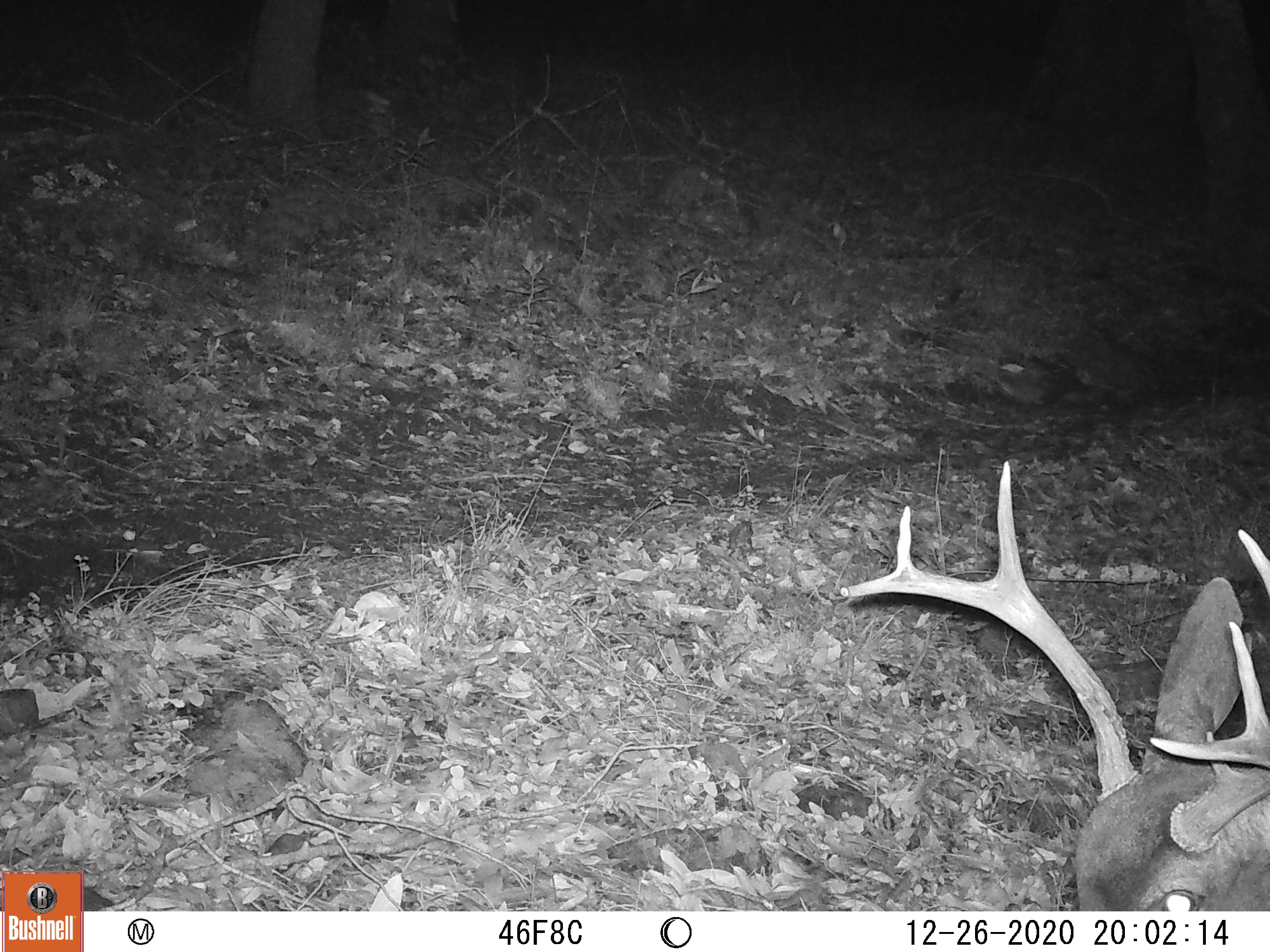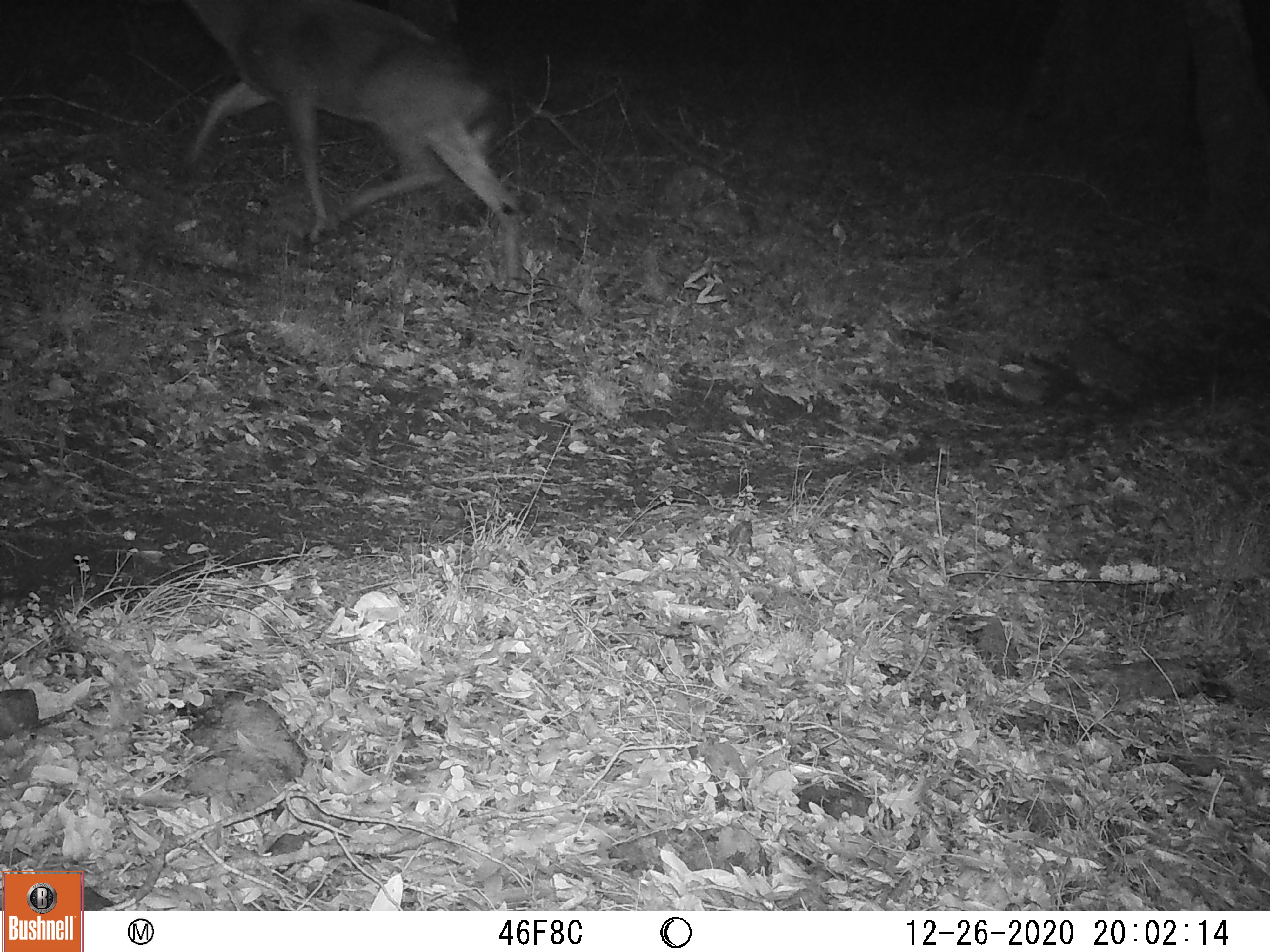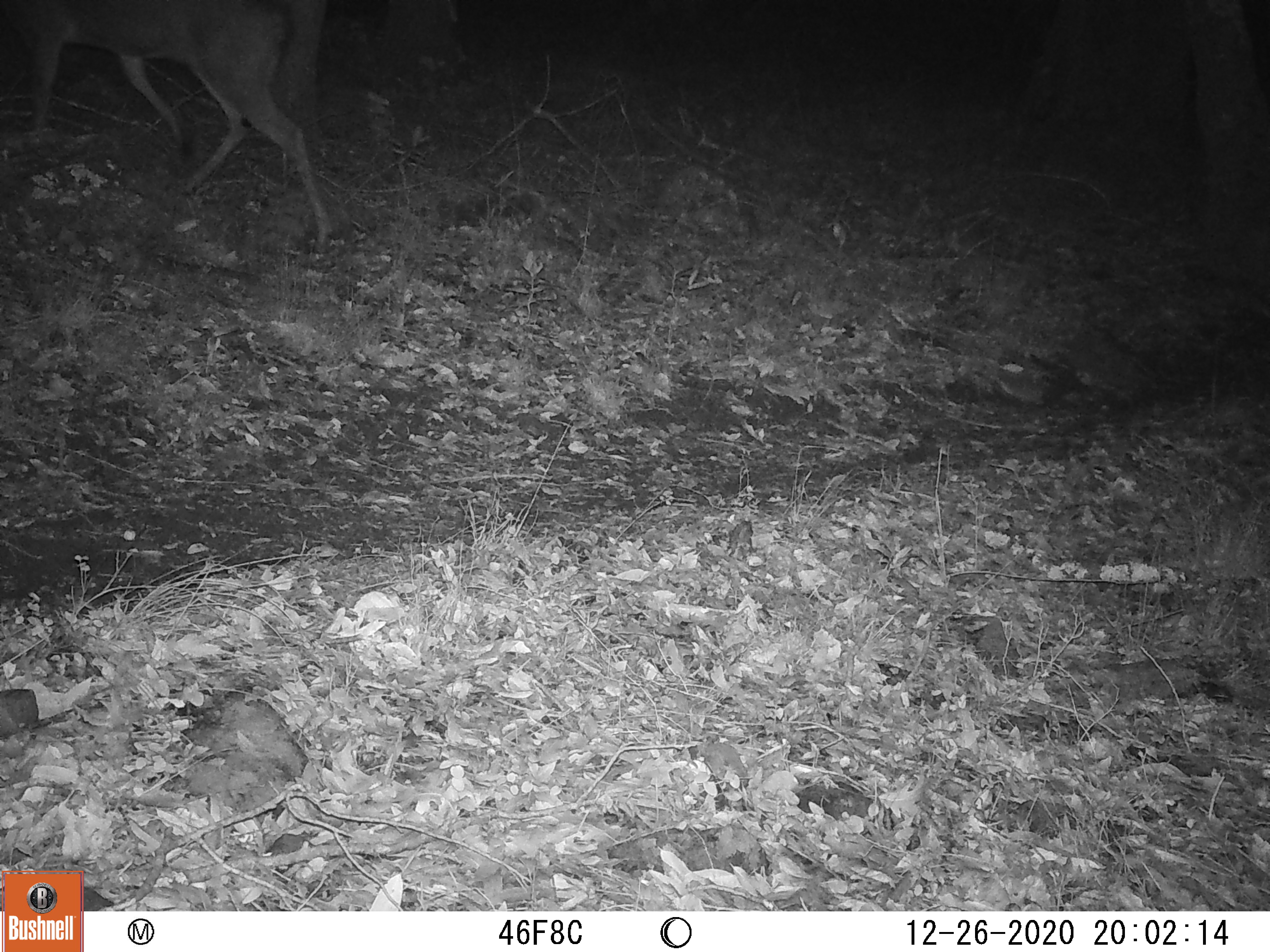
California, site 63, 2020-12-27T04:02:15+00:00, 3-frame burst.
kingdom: Animalia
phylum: Chordata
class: Mammalia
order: Artiodactyla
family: Cervidae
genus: Odocoileus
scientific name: Odocoileus hemionus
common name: mule deer